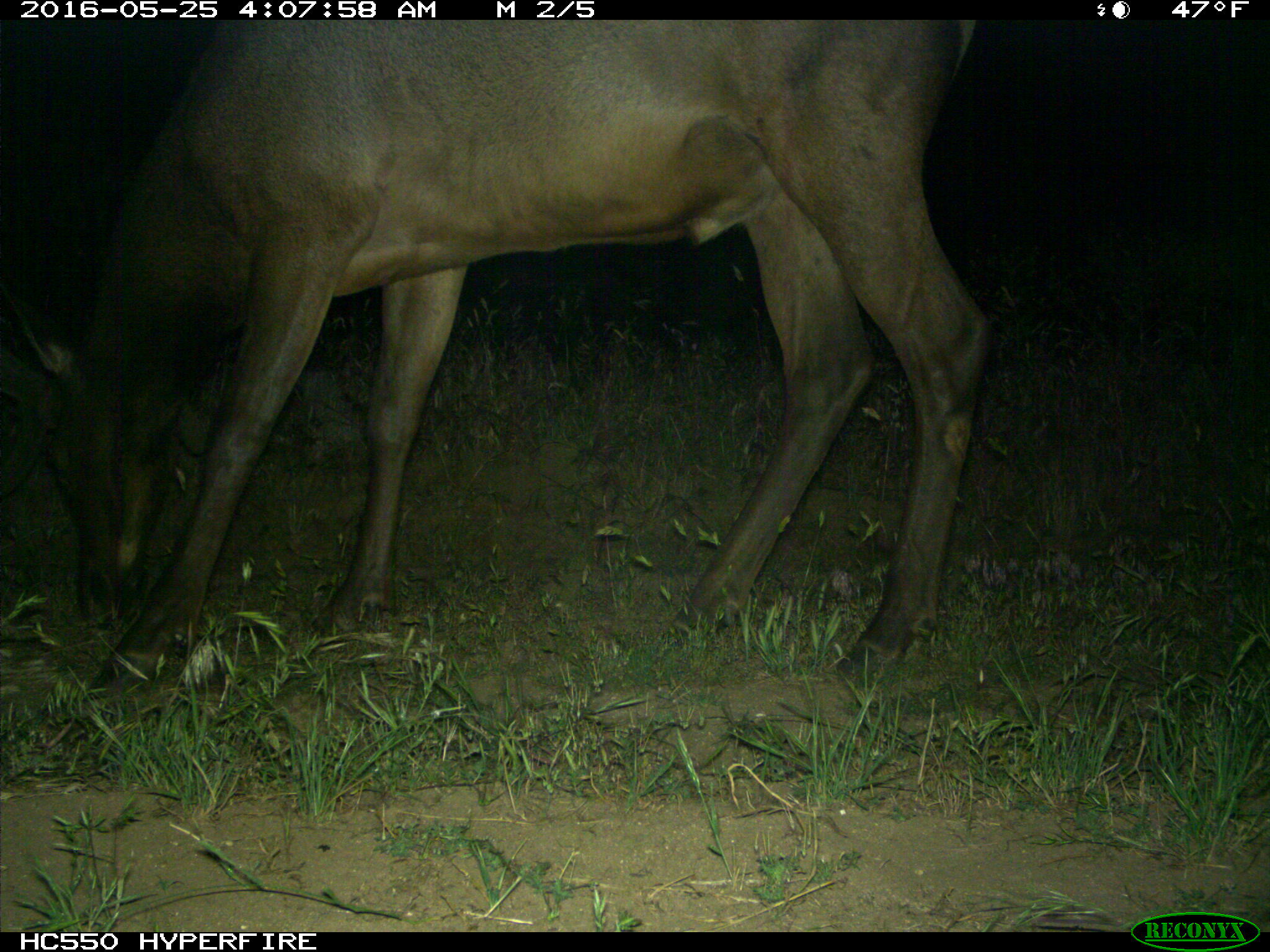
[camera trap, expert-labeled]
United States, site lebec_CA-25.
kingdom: Animalia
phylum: Chordata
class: Mammalia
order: Artiodactyla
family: Cervidae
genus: Cervus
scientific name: Cervus canadensis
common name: elk